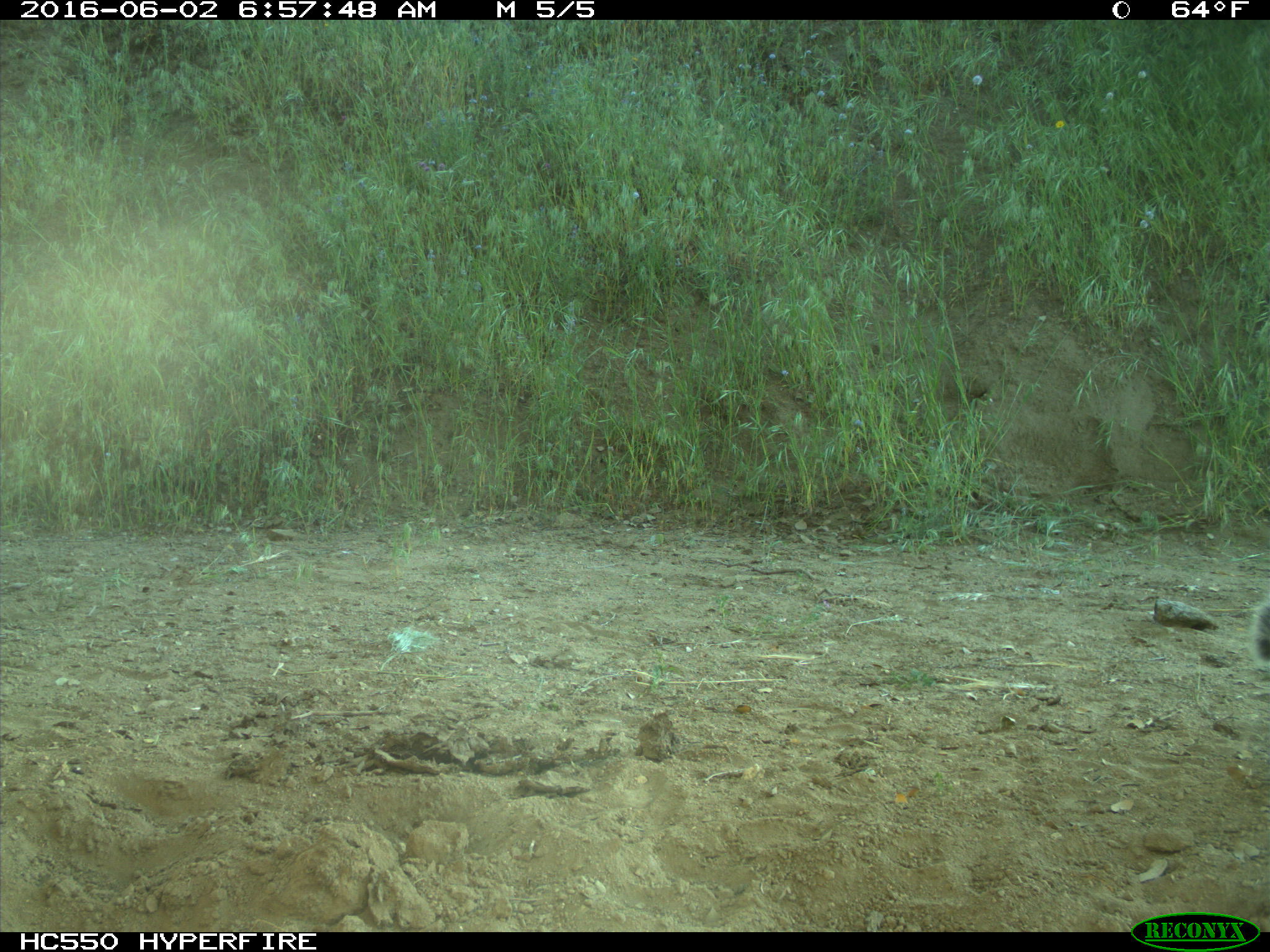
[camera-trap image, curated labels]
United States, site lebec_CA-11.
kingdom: Animalia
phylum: Chordata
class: Mammalia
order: Rodentia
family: Sciuridae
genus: Sciurus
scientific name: Sciurus carolinensis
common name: eastern gray squirrel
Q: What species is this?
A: Sciurus carolinensis (eastern gray squirrel).